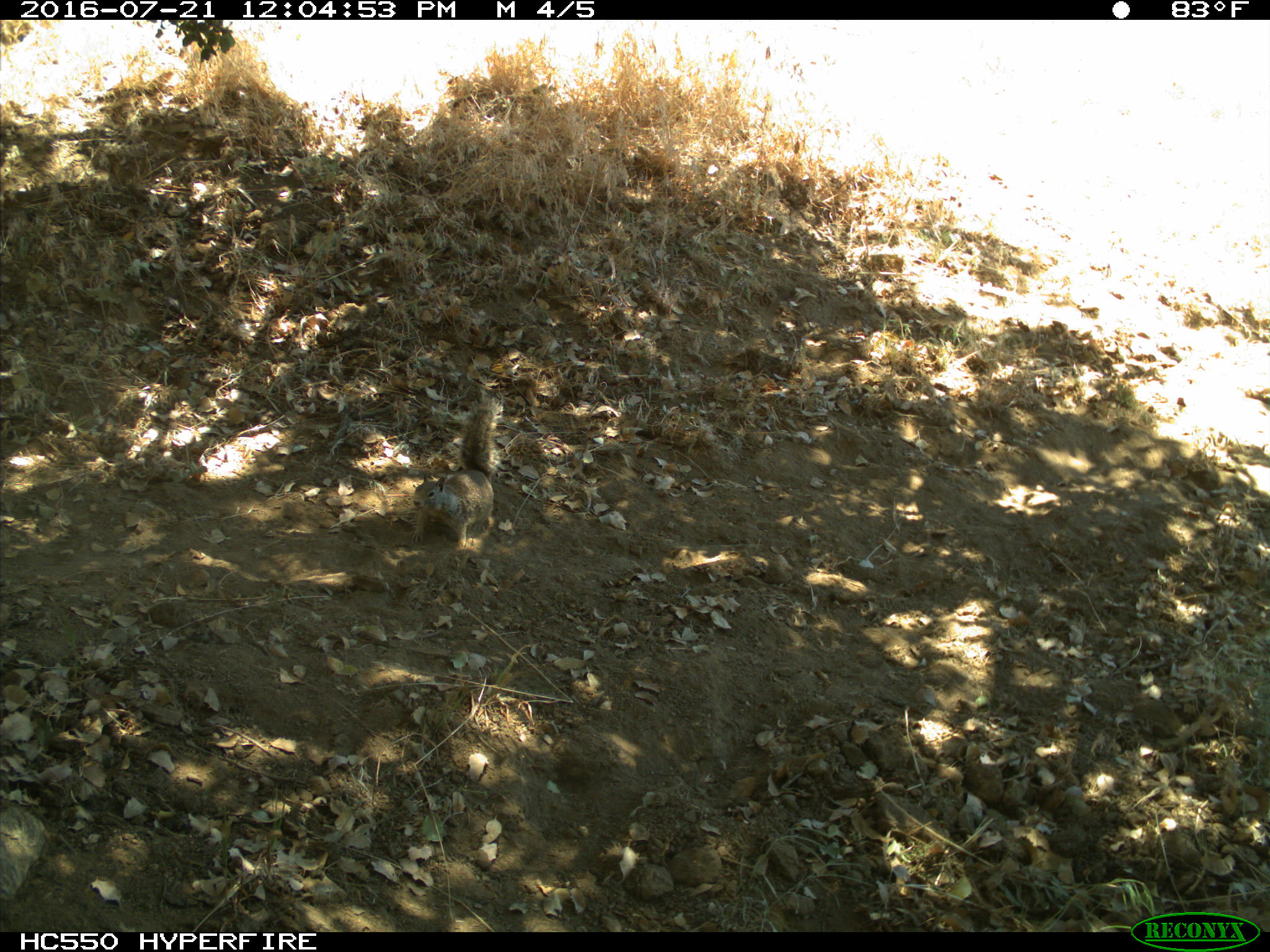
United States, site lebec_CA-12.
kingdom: Animalia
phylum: Chordata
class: Mammalia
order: Rodentia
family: Sciuridae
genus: Otospermophilus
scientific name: Otospermophilus beecheyi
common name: california ground squirrel